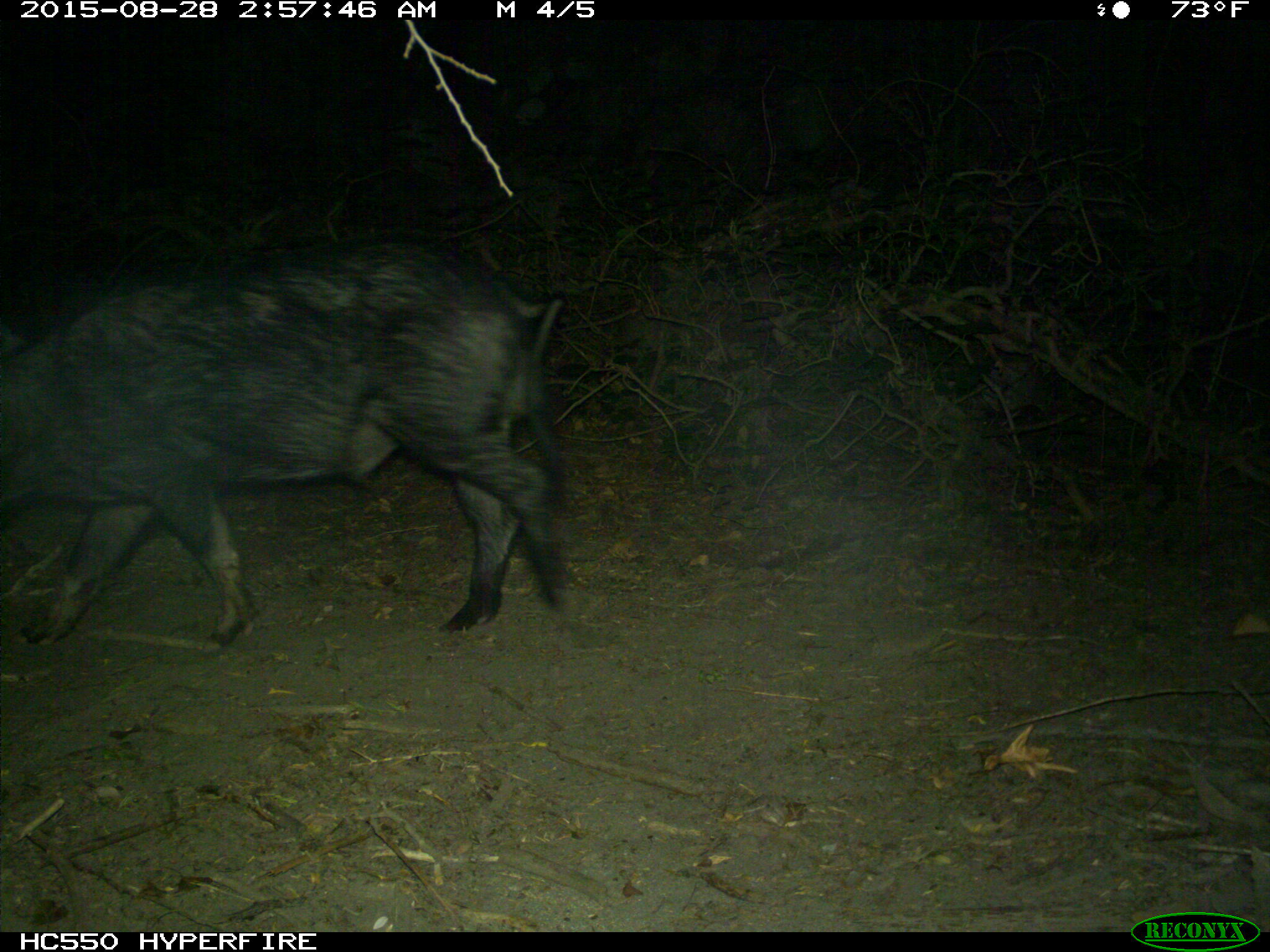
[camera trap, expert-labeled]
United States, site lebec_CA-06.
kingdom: Animalia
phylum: Chordata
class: Mammalia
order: Artiodactyla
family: Suidae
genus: Sus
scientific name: Sus scrofa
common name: wild boar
Sus scrofa (wild boar).